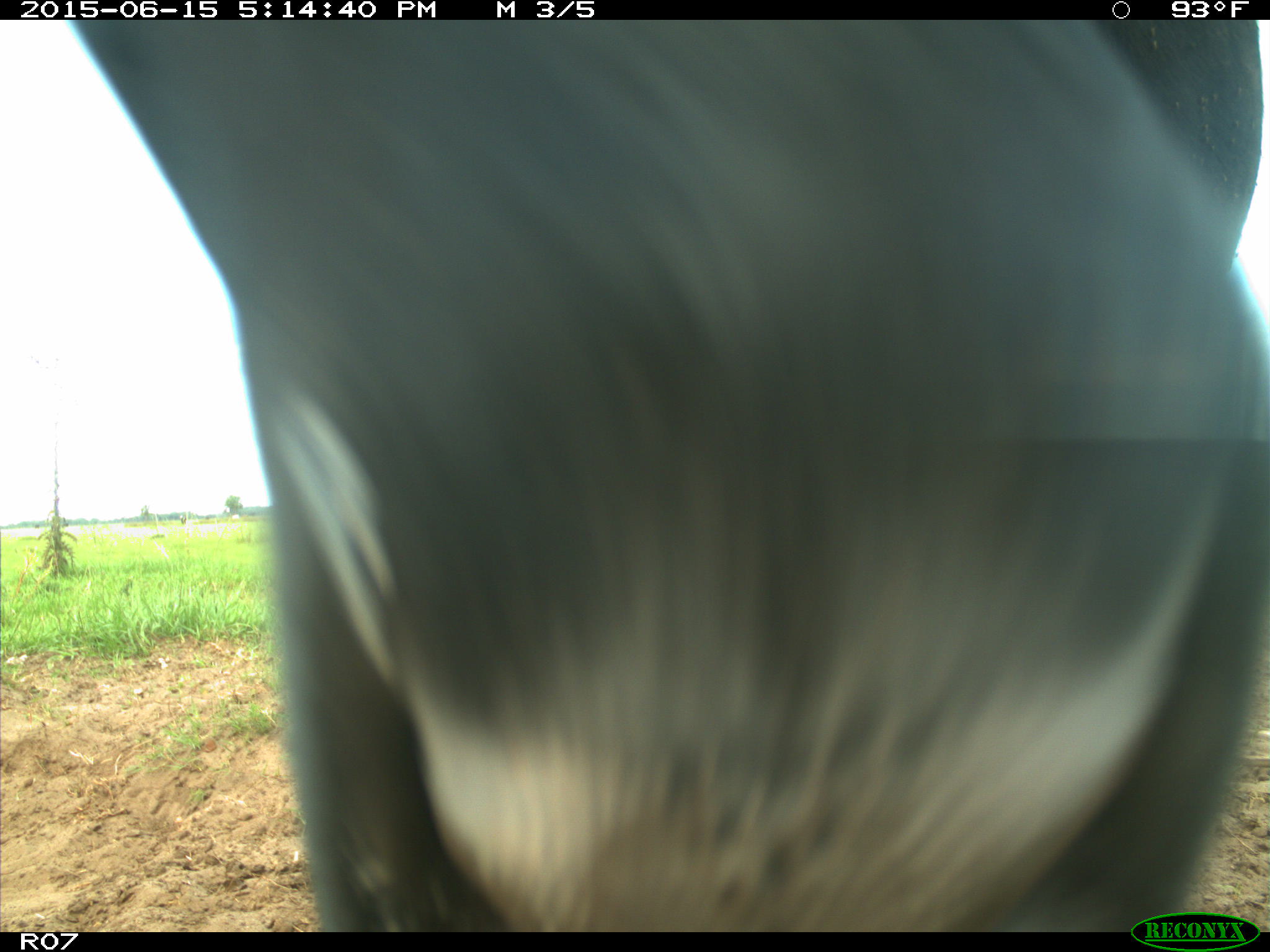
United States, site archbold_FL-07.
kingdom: Animalia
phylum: Chordata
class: Mammalia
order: Artiodactyla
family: Bovidae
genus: Bos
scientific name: Bos taurus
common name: domestic cow